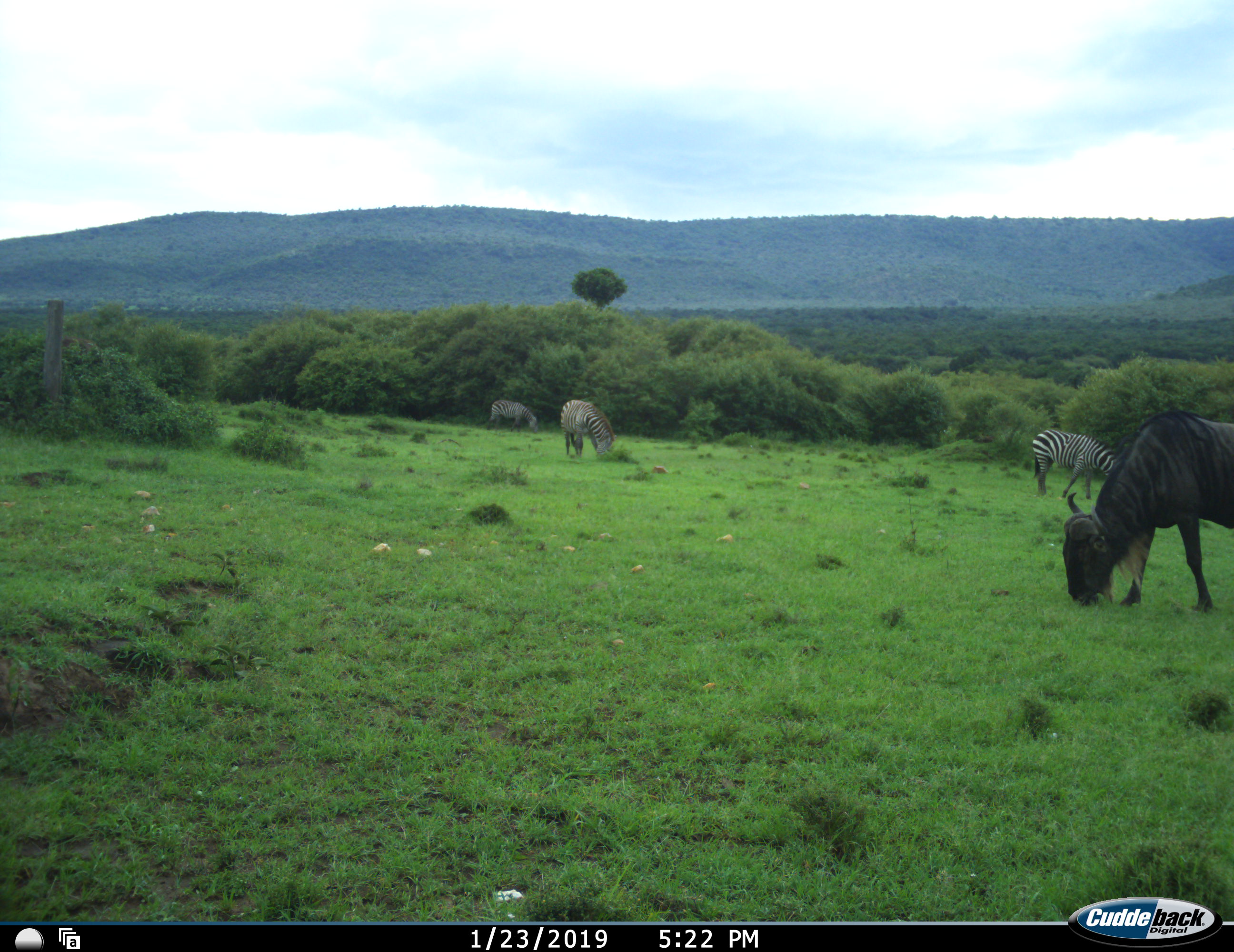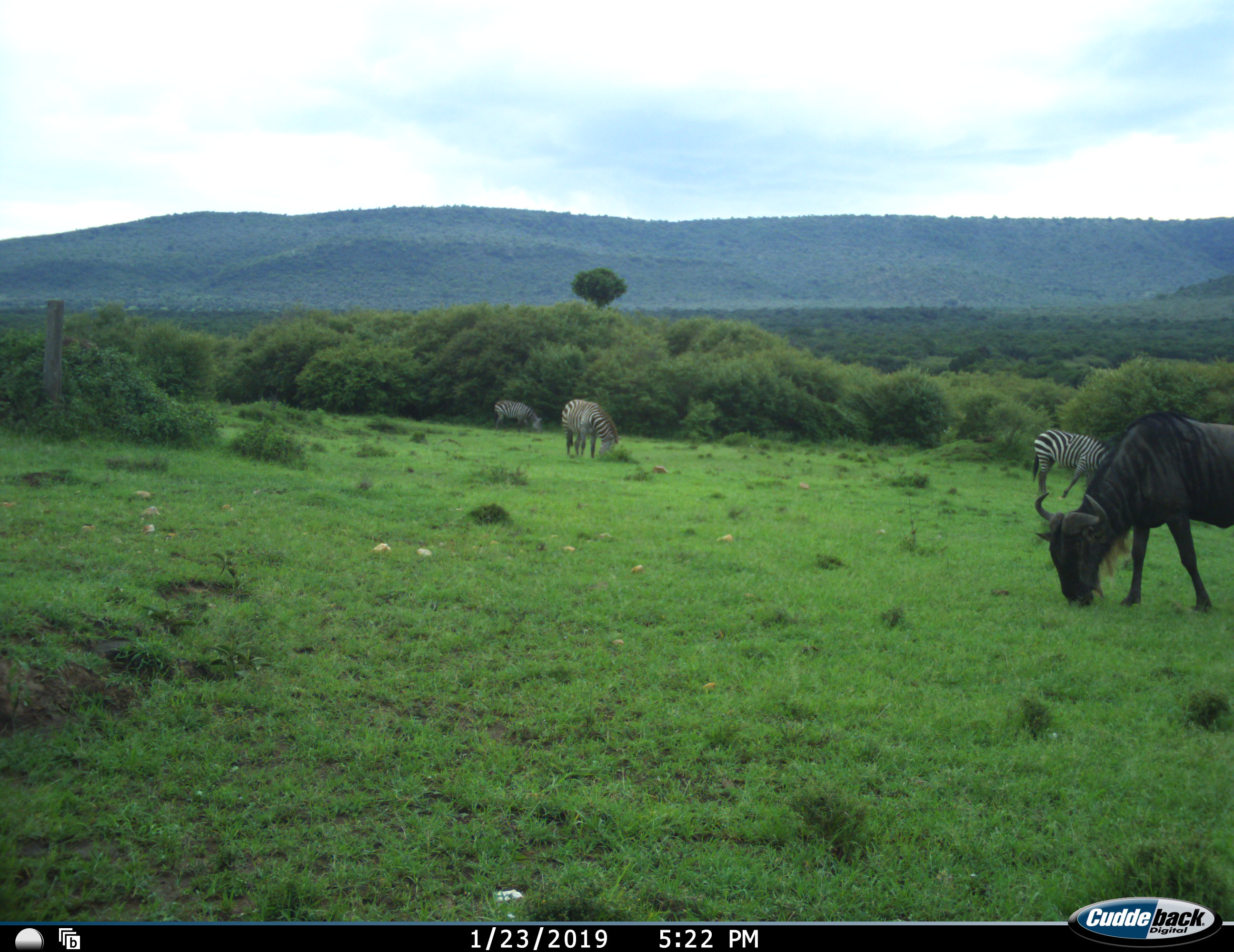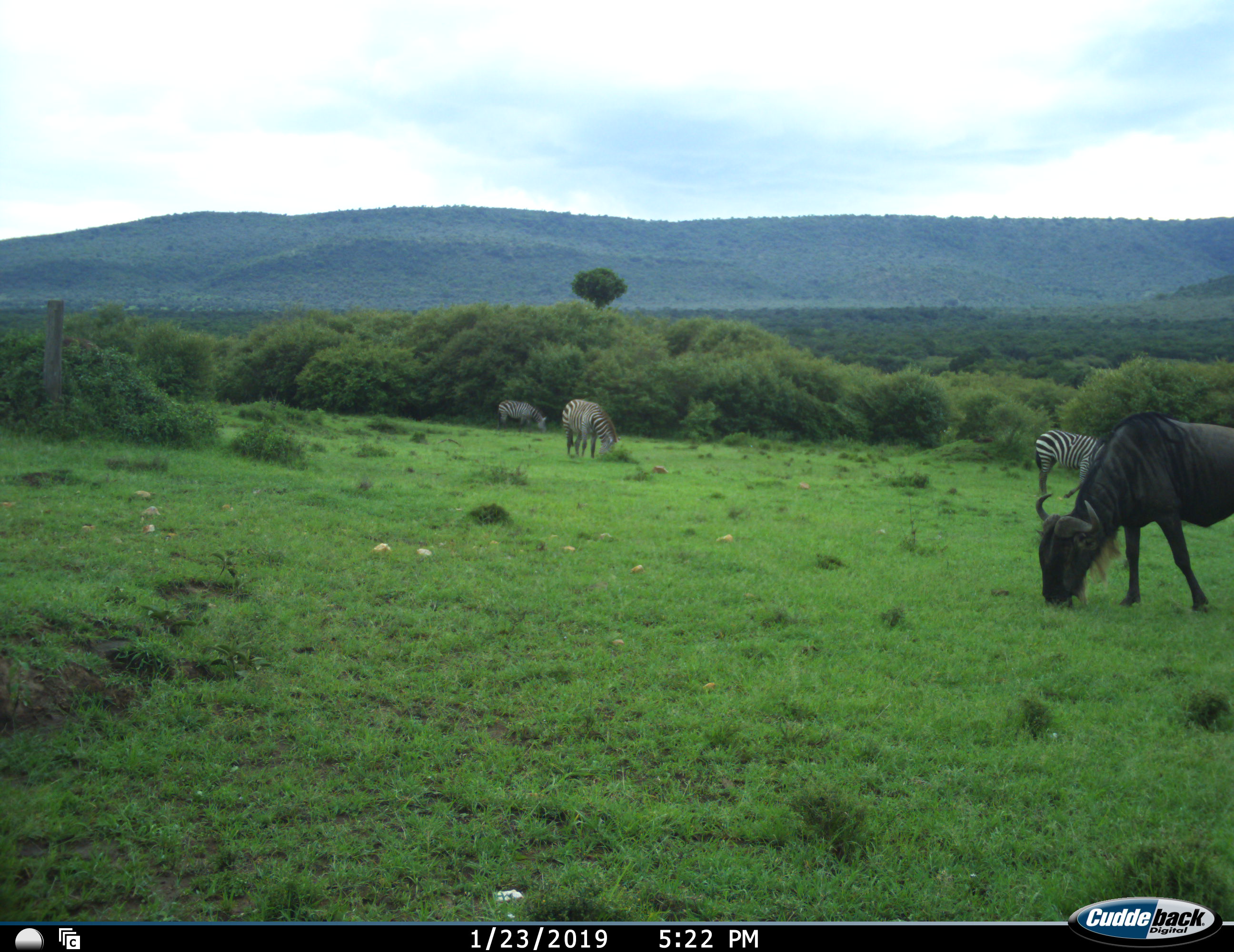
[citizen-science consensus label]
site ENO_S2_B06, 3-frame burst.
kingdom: Animalia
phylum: Chordata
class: Mammalia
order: Artiodactyla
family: Bovidae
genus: Connochaetes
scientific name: Connochaetes taurinus taurinus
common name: blue wildebeest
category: wildebeestblue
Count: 1.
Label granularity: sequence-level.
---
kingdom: Animalia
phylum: Chordata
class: Mammalia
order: Perissodactyla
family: Equidae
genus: Equus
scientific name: Equus quagga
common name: plains zebra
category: zebraplains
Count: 3.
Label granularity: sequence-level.